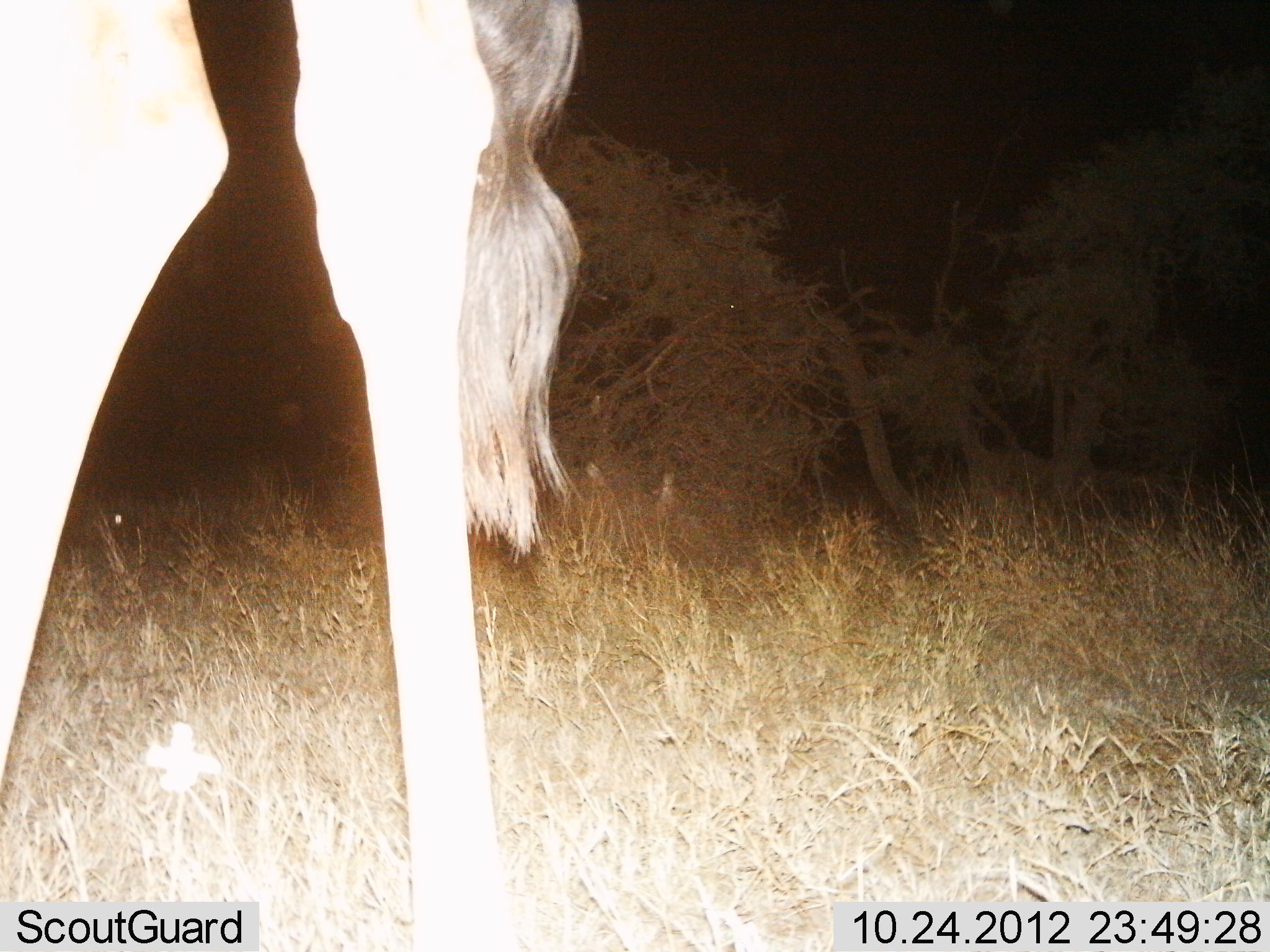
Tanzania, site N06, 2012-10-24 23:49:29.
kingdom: Animalia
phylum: Chordata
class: Mammalia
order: Artiodactyla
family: Giraffidae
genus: Giraffa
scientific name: Giraffa camelopardalis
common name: giraffe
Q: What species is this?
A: Giraffe (Giraffa camelopardalis).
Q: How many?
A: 1.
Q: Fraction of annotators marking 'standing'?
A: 90%.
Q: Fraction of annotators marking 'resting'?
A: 0%.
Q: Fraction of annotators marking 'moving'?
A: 10%.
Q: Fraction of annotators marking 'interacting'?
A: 0%.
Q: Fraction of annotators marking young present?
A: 0%.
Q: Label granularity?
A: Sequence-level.